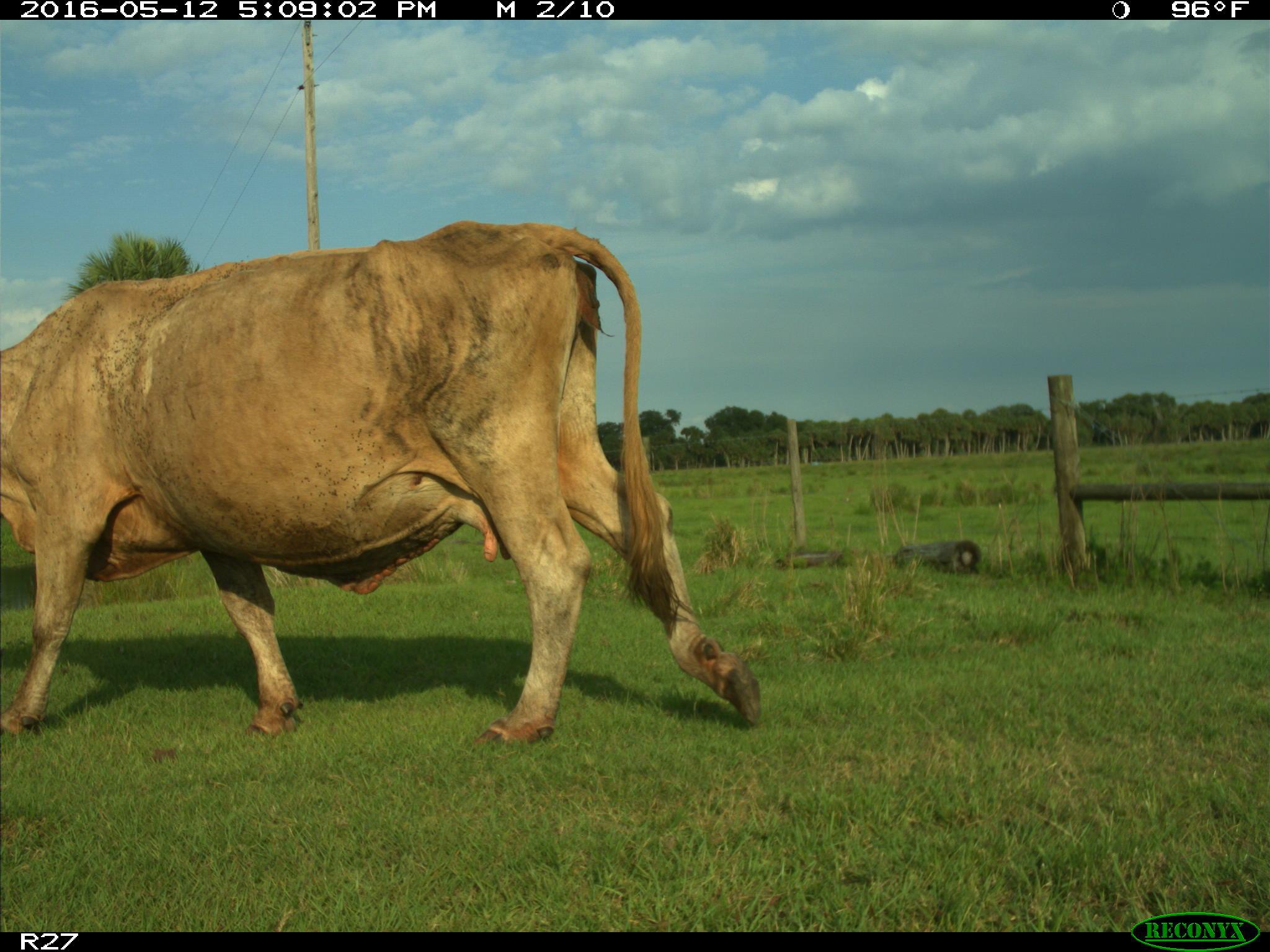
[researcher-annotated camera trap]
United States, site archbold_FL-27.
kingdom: Animalia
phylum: Chordata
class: Mammalia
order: Artiodactyla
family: Bovidae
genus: Bos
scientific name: Bos taurus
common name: domestic cow